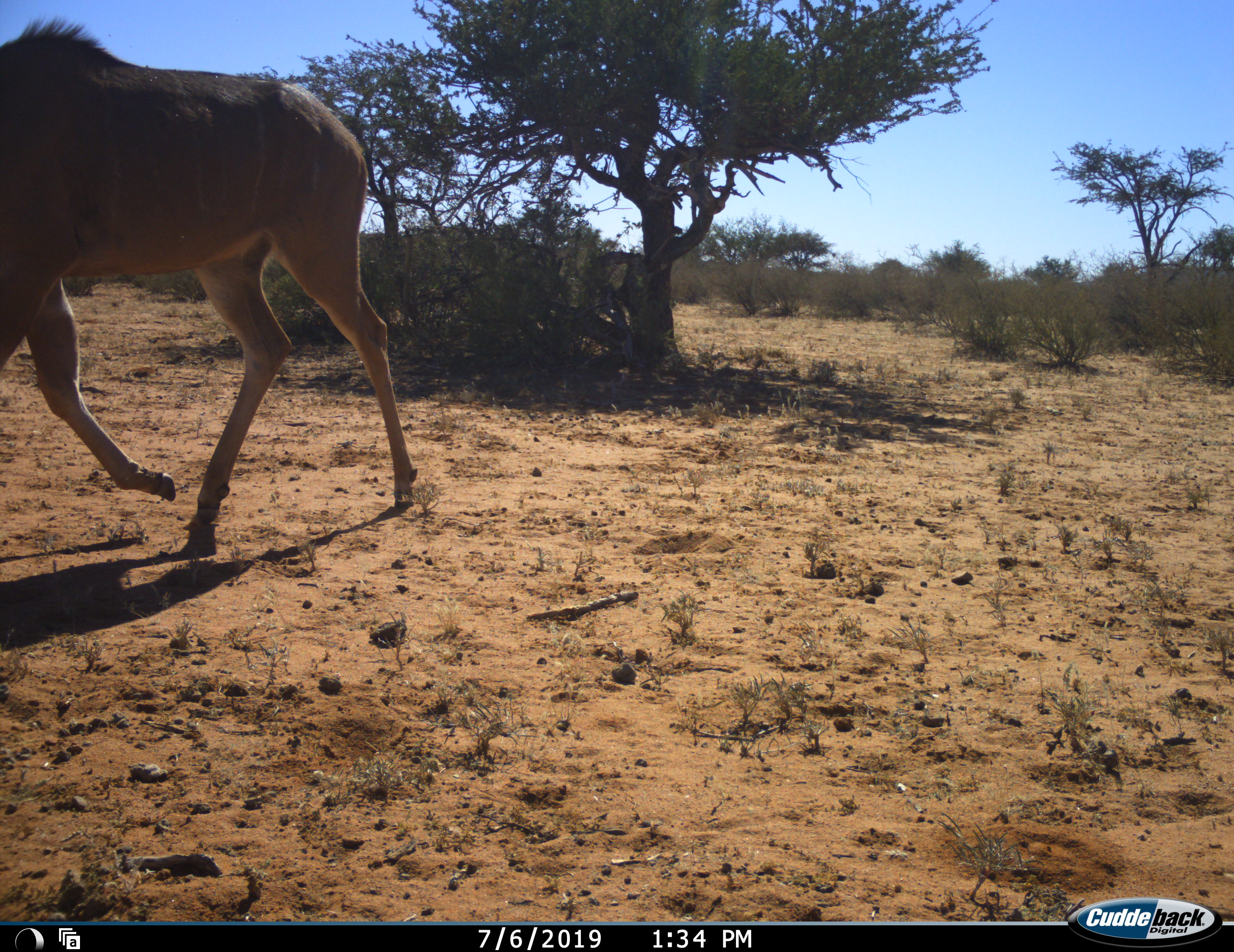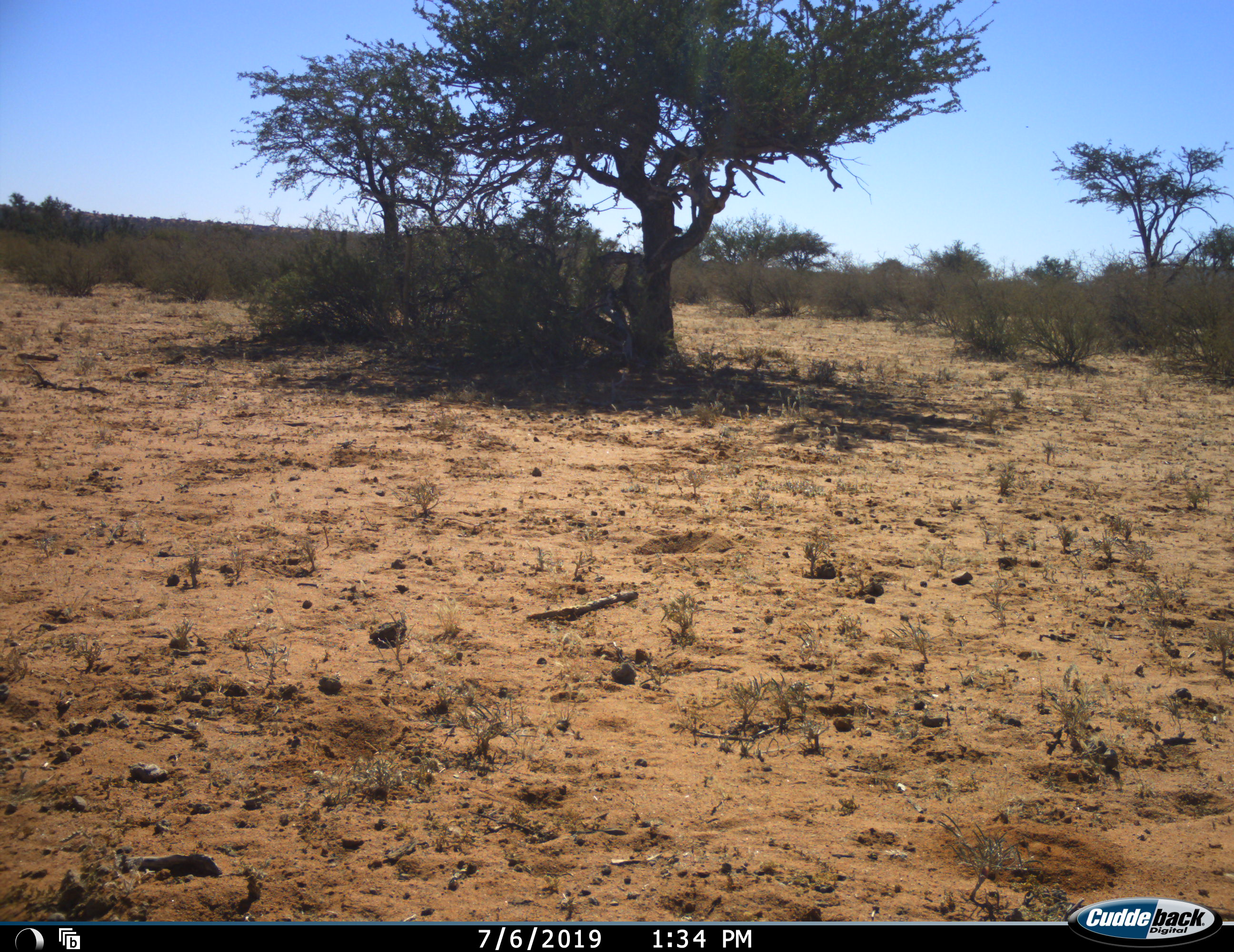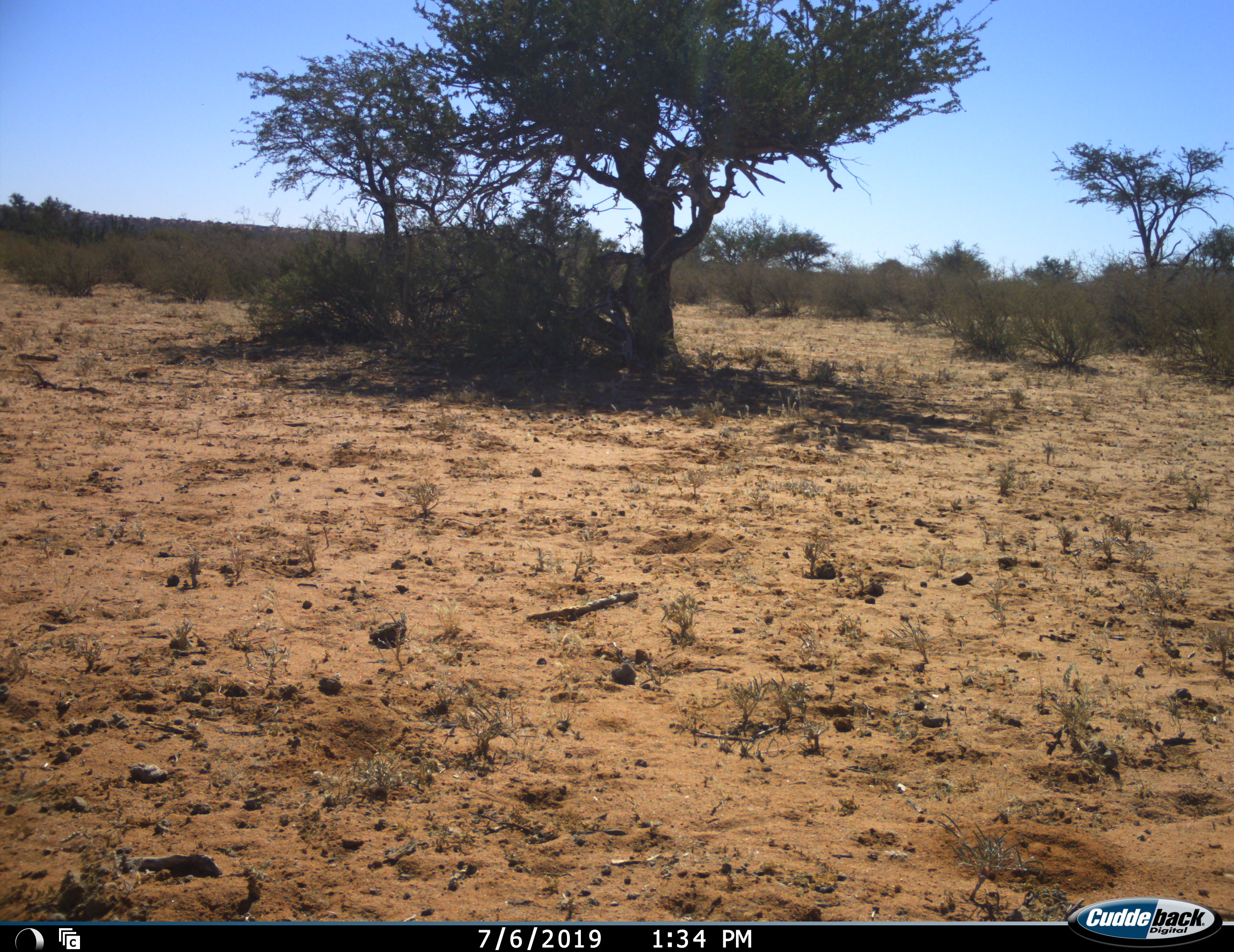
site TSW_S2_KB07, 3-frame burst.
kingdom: Animalia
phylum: Chordata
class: Mammalia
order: Artiodactyla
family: Bovidae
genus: Tragelaphus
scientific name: Tragelaphus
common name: kudu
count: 1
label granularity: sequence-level